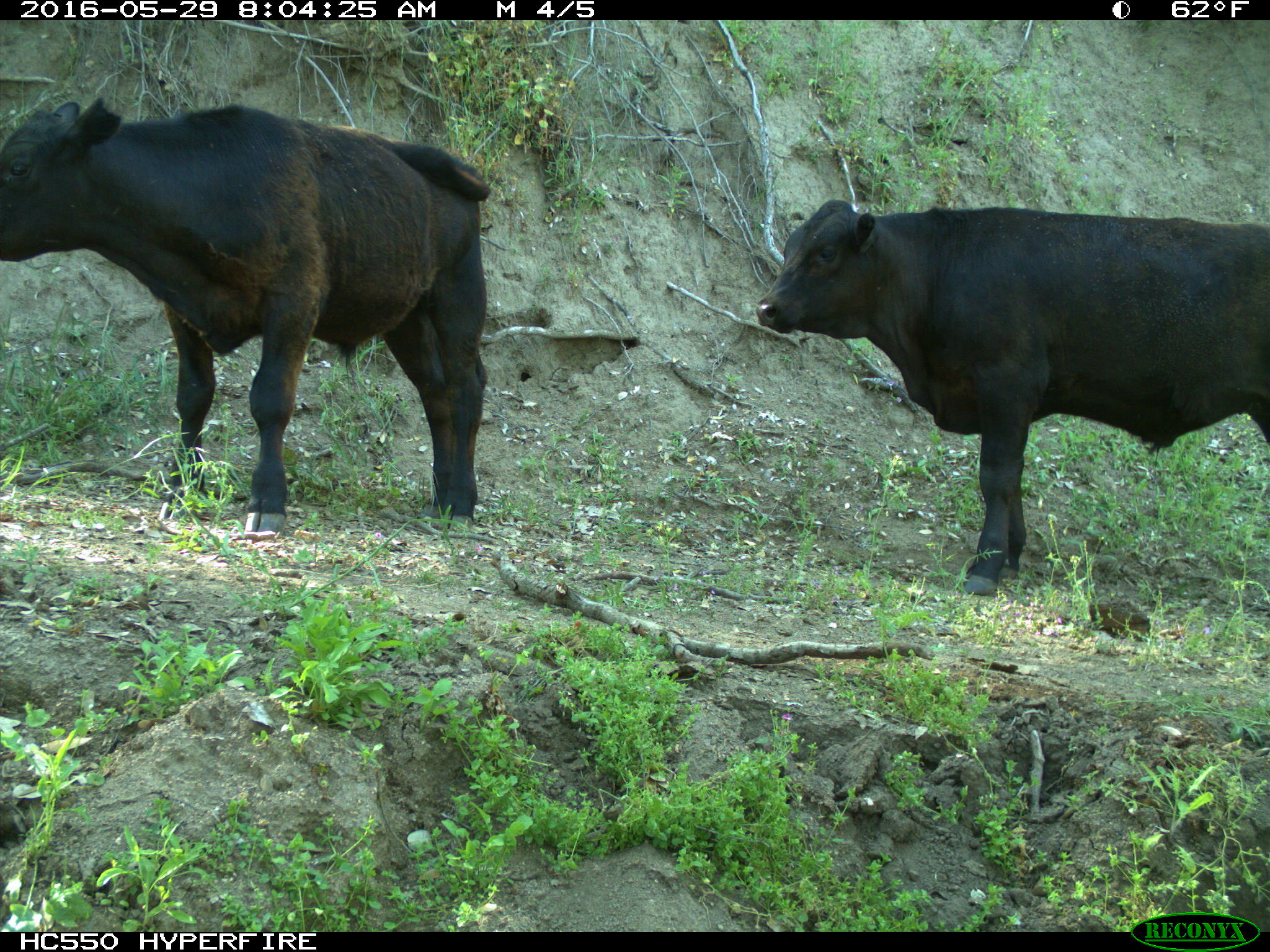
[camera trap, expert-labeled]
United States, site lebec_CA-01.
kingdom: Animalia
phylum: Chordata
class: Mammalia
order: Artiodactyla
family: Bovidae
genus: Bos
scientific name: Bos taurus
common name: domestic cow